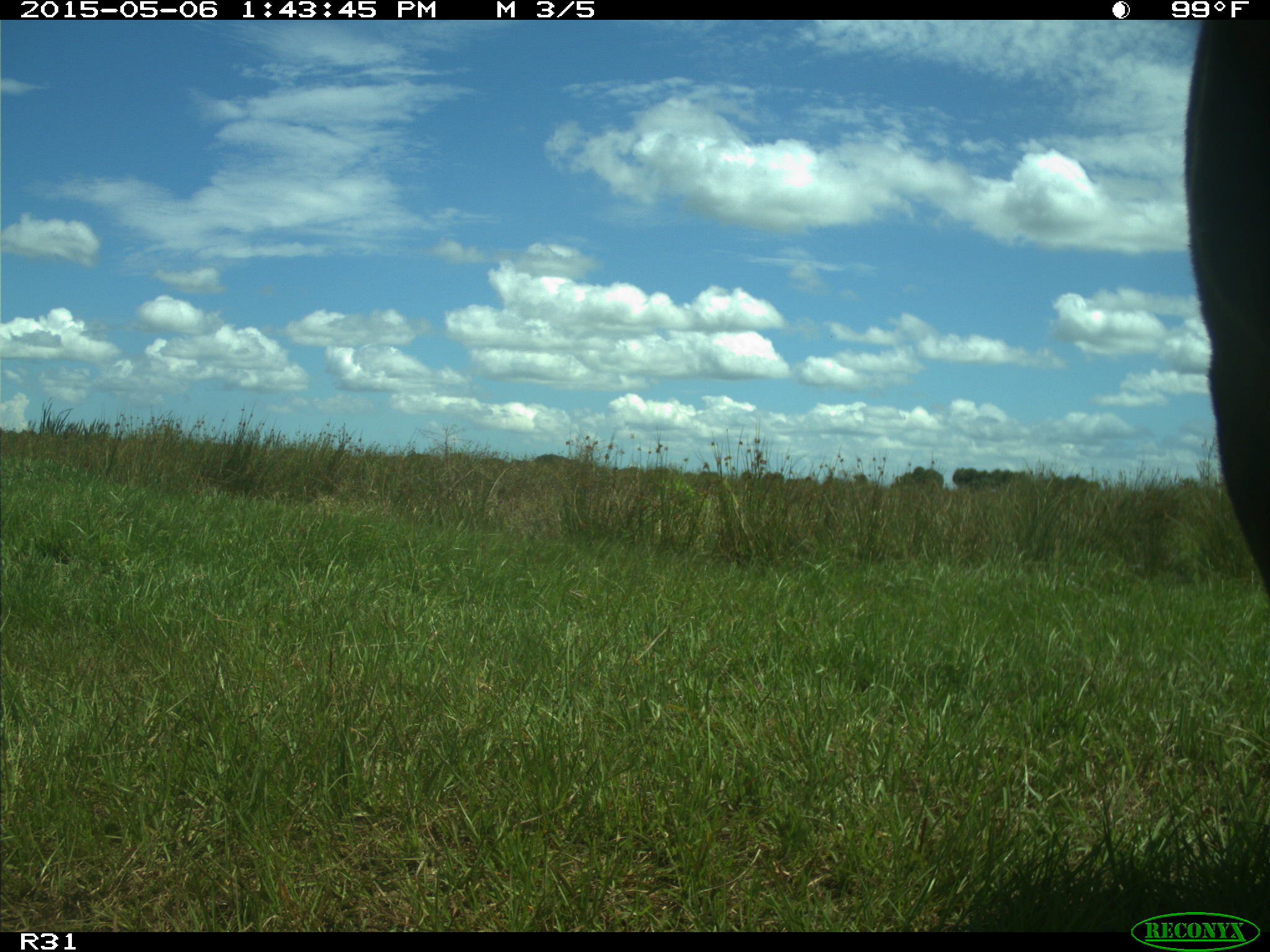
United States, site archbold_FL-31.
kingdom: Animalia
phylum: Chordata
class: Mammalia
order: Artiodactyla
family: Bovidae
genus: Bos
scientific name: Bos taurus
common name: domestic cow